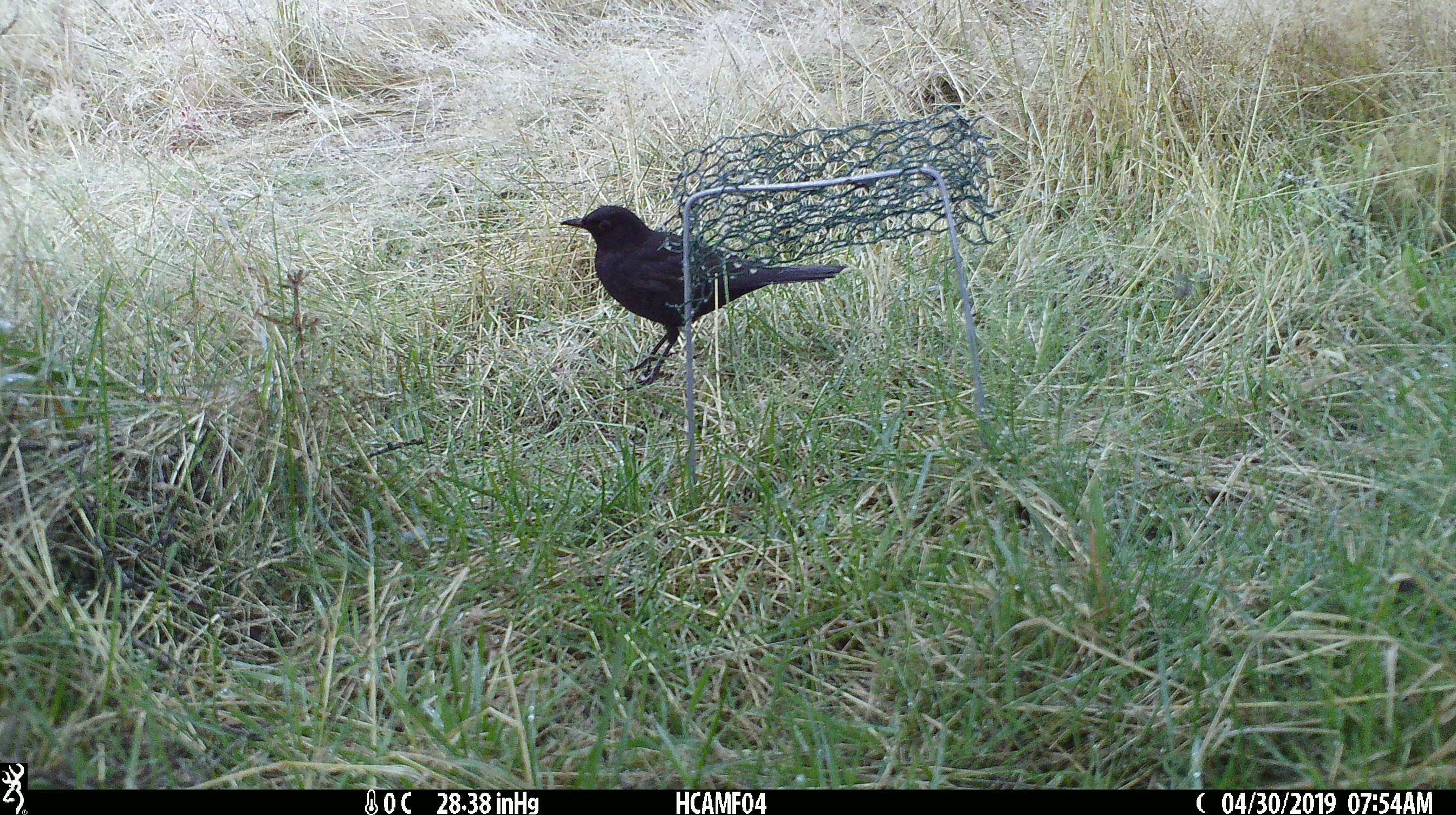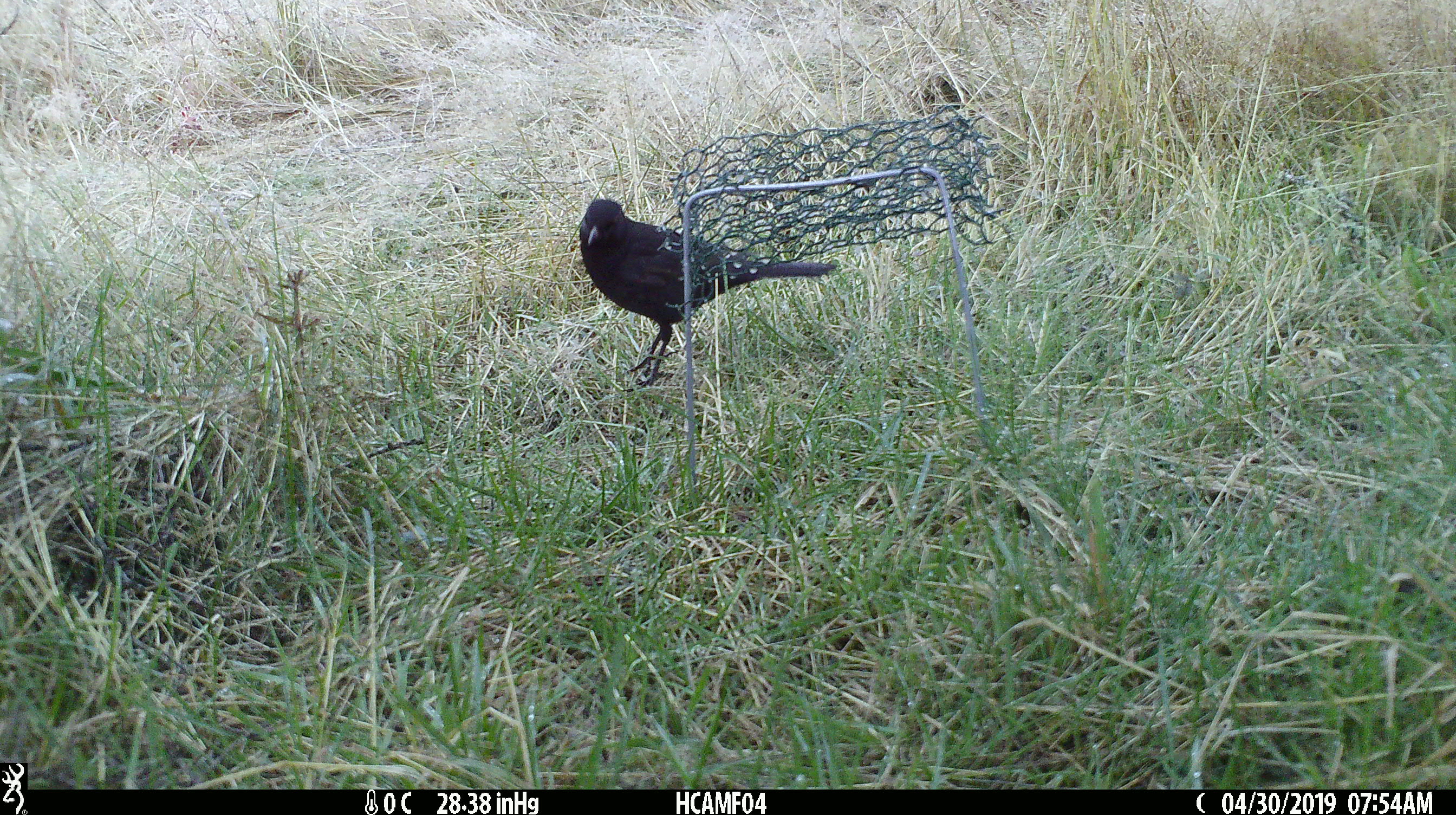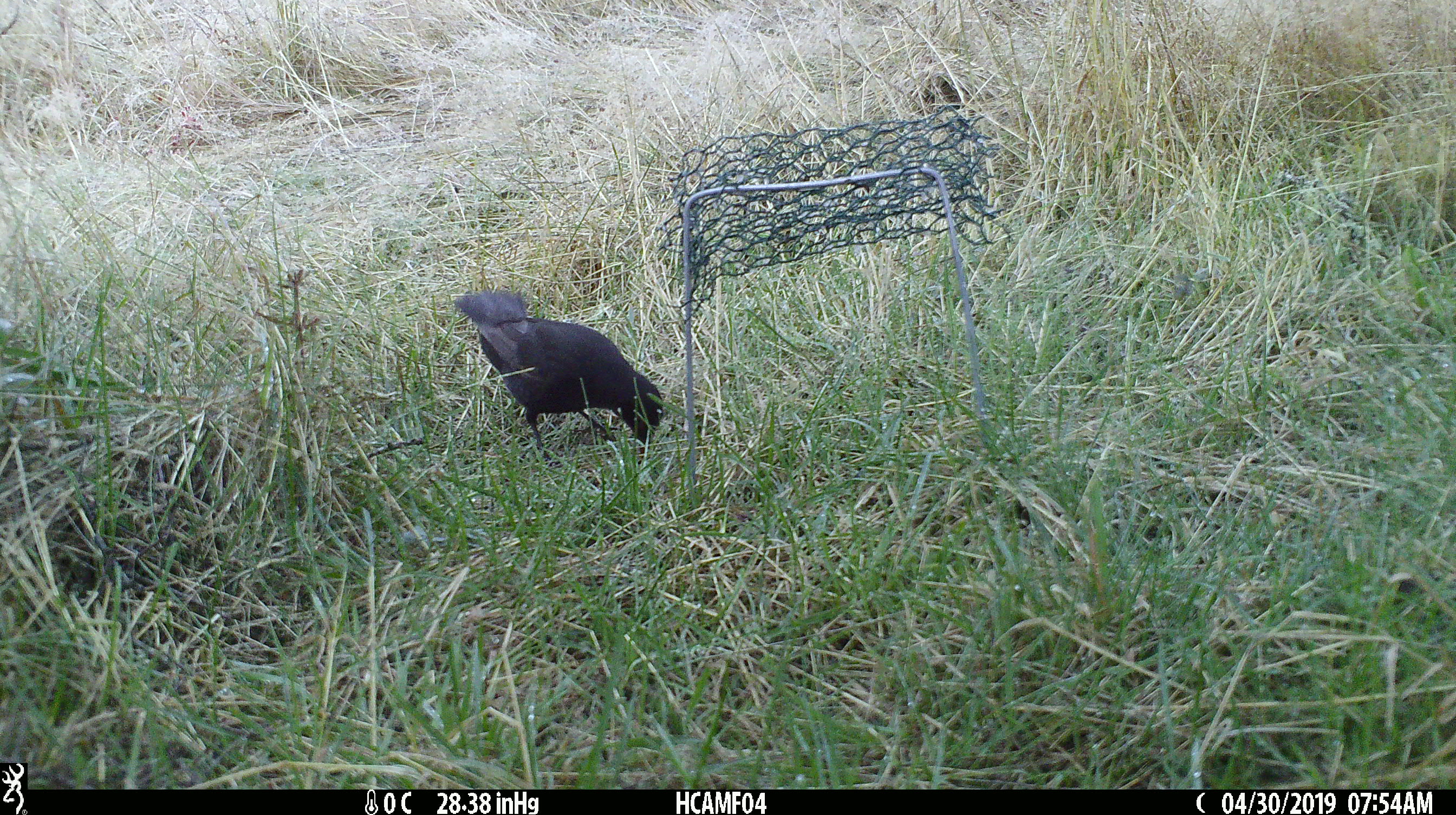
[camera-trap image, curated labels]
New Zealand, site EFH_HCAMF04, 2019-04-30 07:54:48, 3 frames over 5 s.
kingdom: Animalia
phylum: Chordata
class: Aves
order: Passeriformes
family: Turdidae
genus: Turdus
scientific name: Turdus merula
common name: eurasian blackbird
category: blackbird